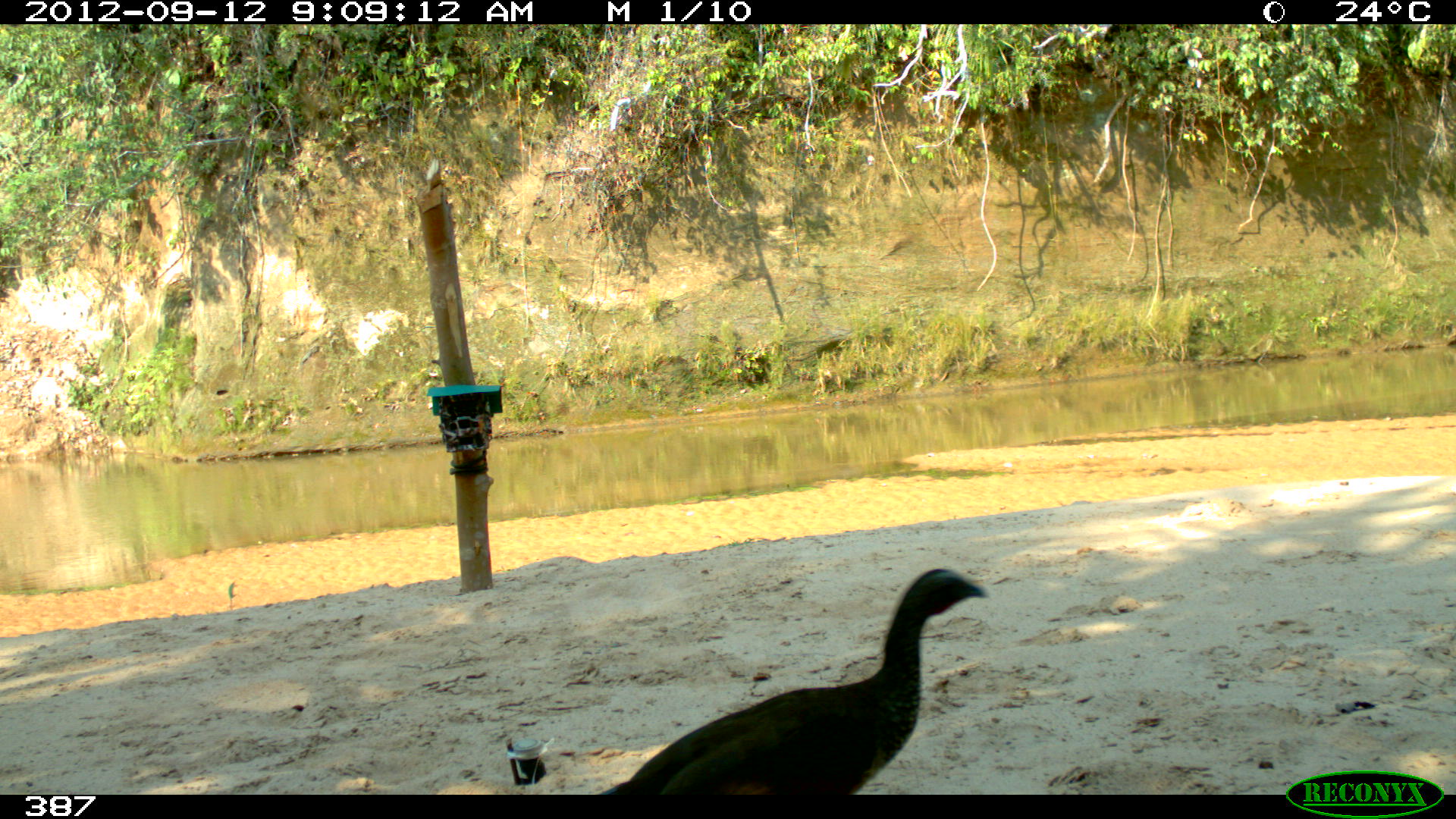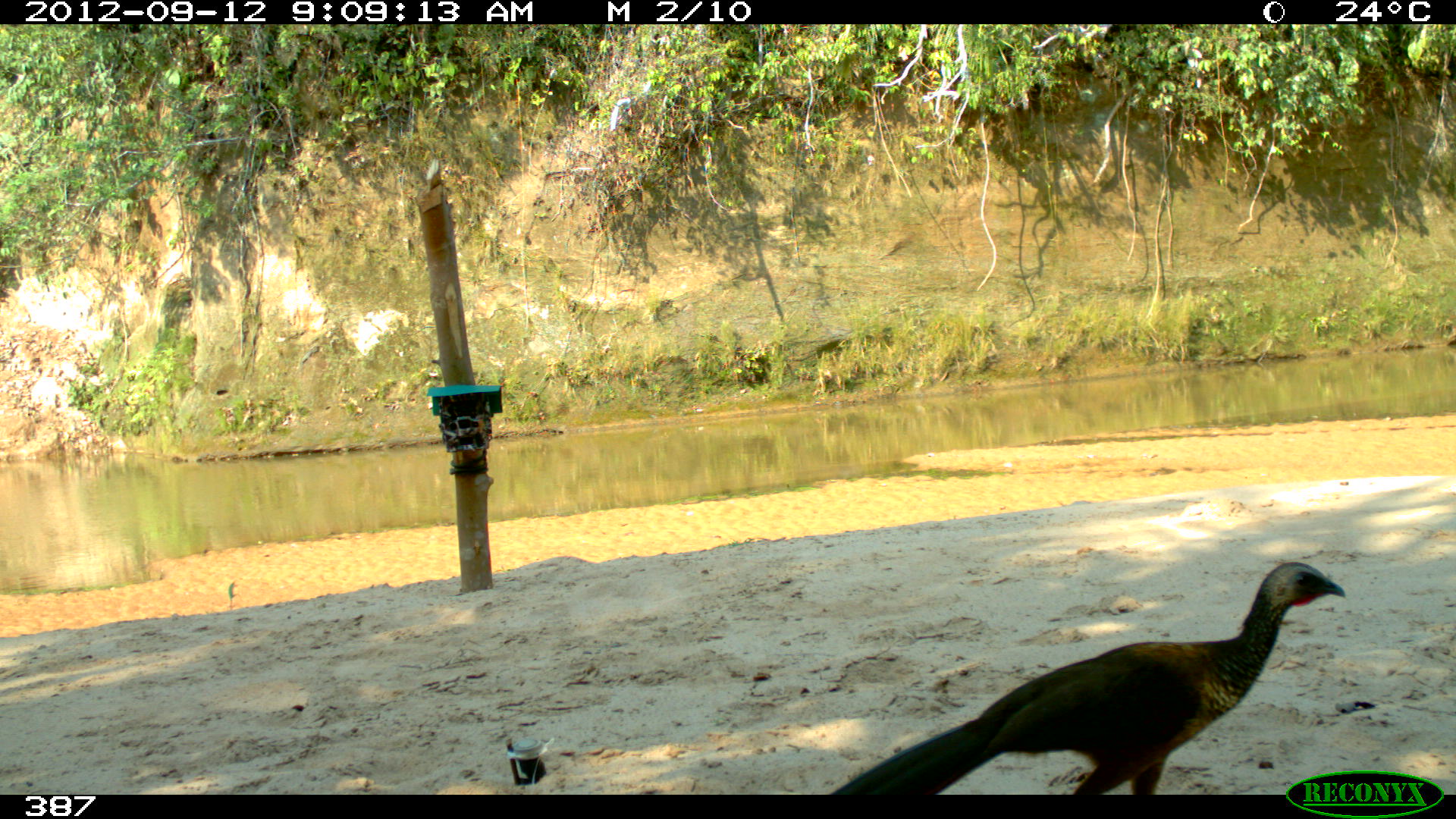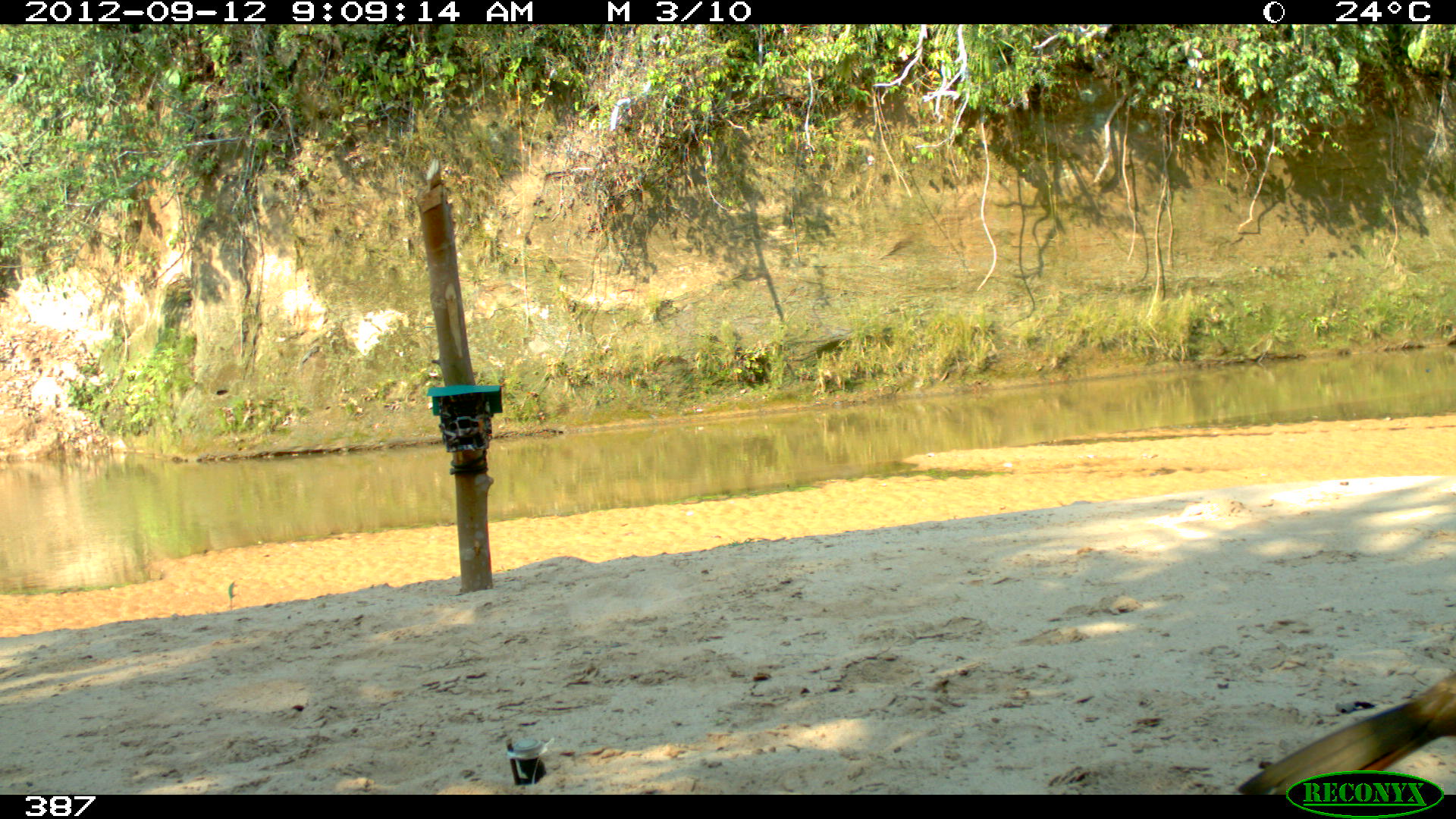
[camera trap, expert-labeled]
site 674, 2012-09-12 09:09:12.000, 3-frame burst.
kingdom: Animalia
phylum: Chordata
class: Aves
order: Galliformes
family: Cracidae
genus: Penelope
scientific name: Penelope superciliaris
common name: rusty-margined guan